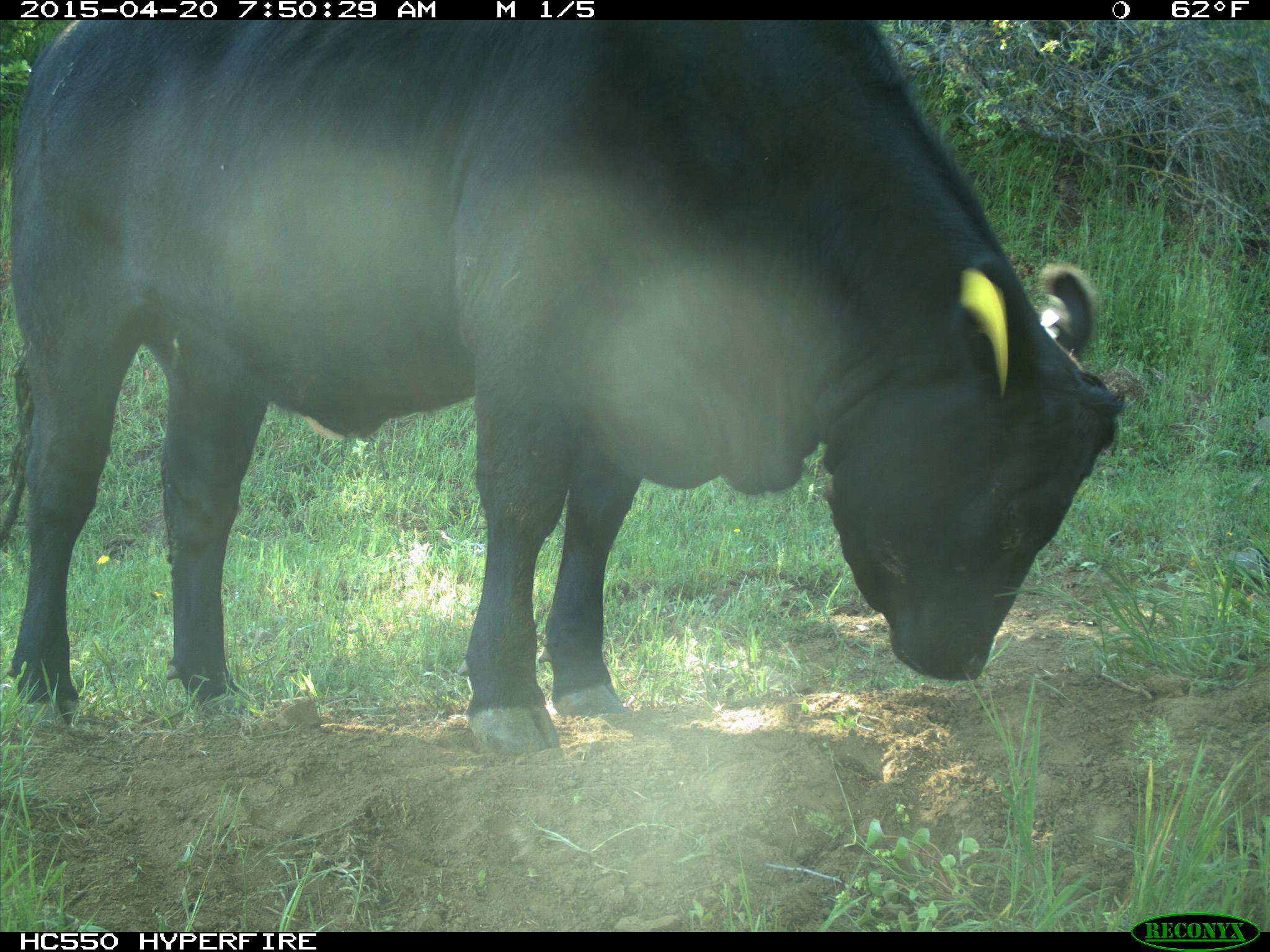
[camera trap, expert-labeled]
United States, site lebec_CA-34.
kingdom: Animalia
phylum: Chordata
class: Mammalia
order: Artiodactyla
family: Bovidae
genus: Bos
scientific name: Bos taurus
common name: domestic cow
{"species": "Bos taurus (domestic cow)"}